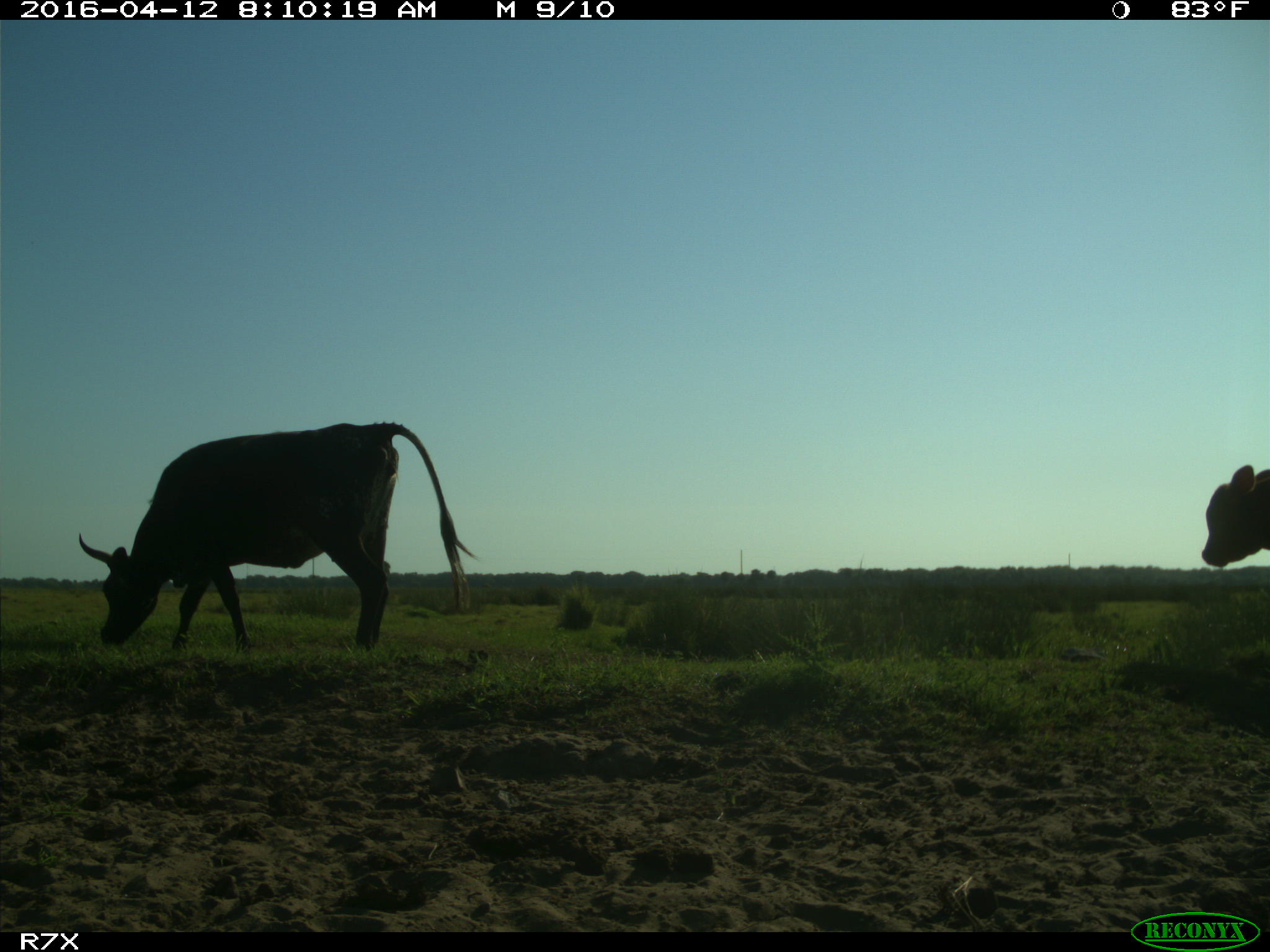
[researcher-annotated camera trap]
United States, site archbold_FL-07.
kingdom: Animalia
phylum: Chordata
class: Mammalia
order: Artiodactyla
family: Bovidae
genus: Bos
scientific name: Bos taurus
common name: domestic cow